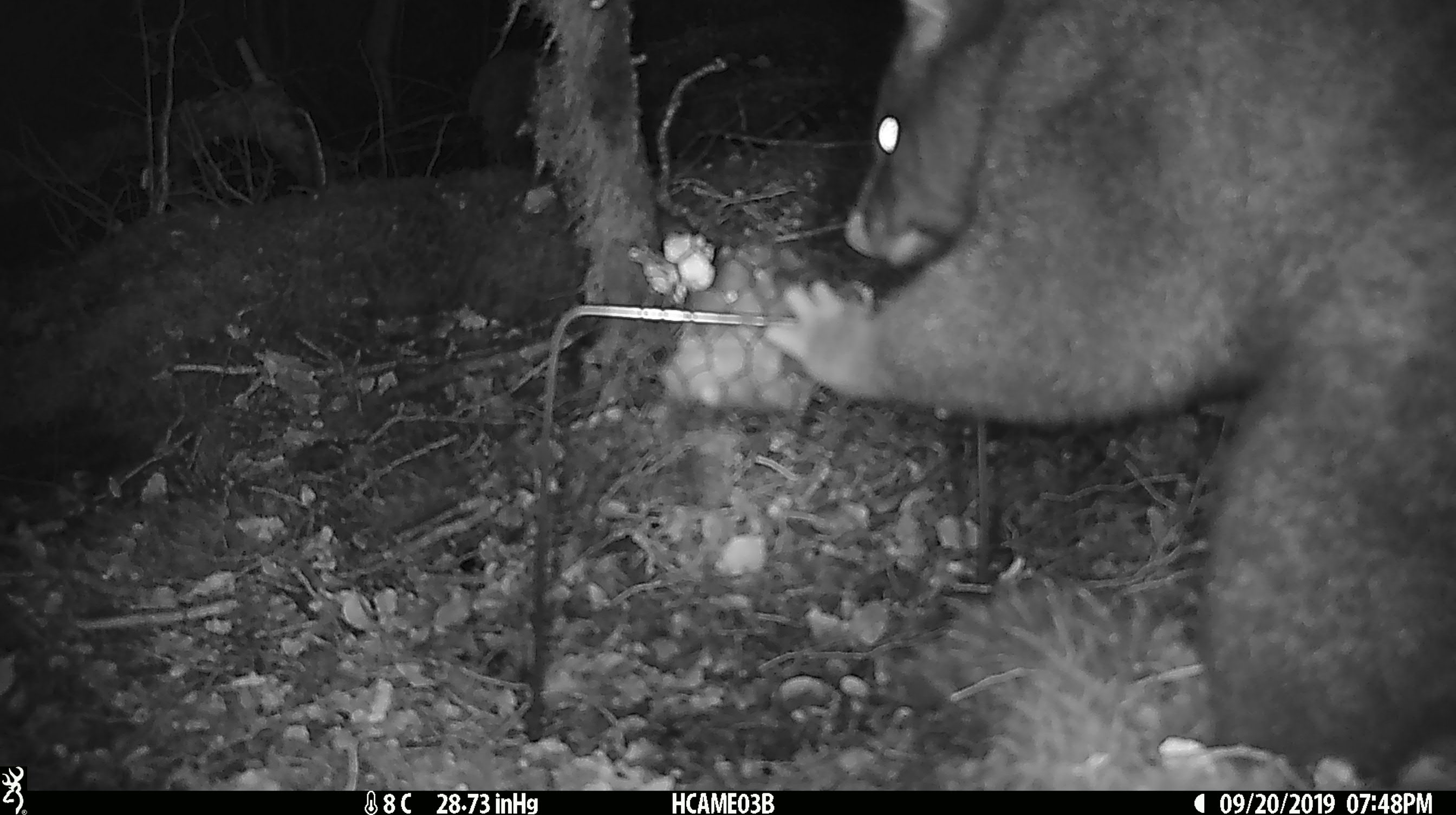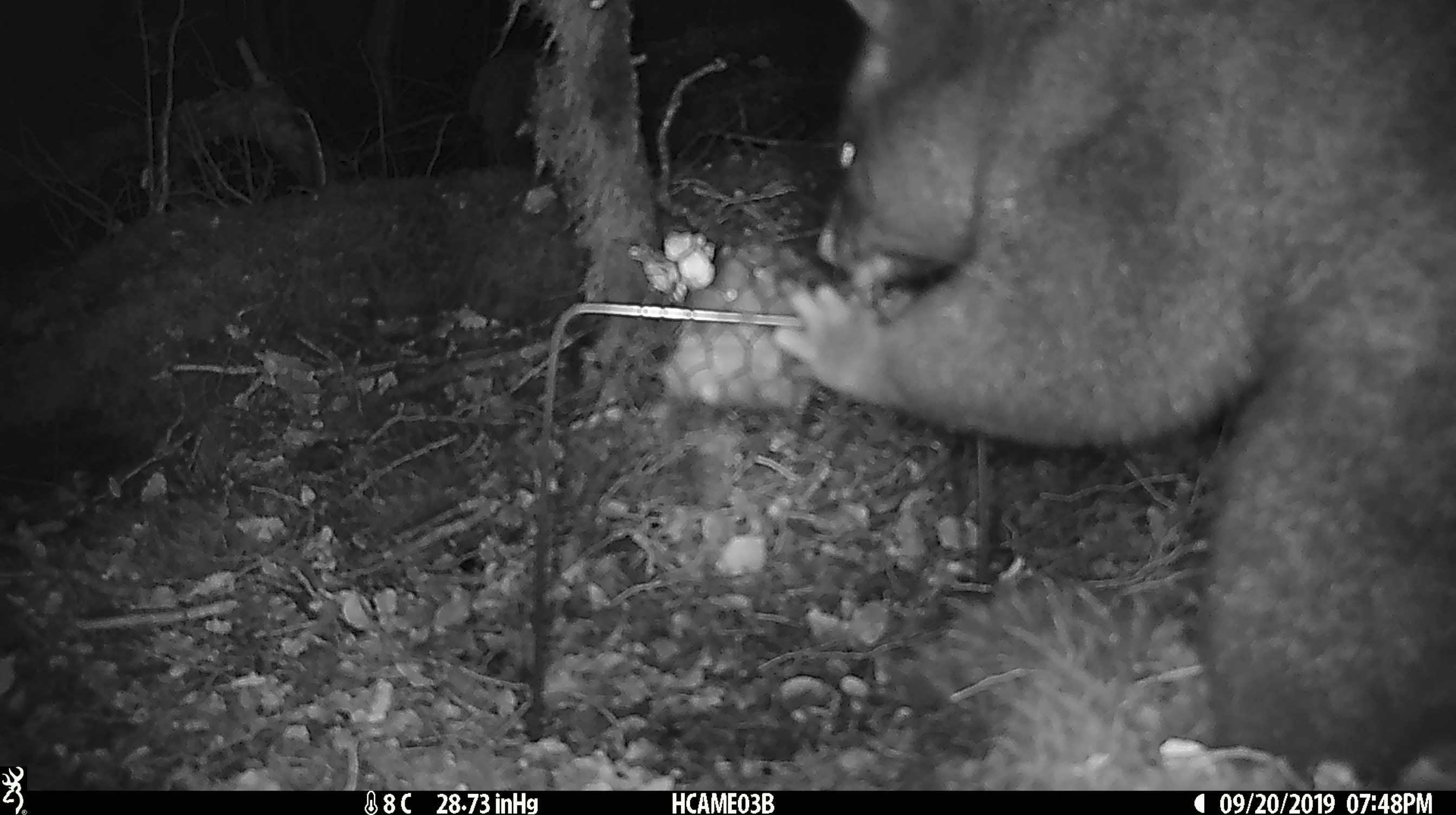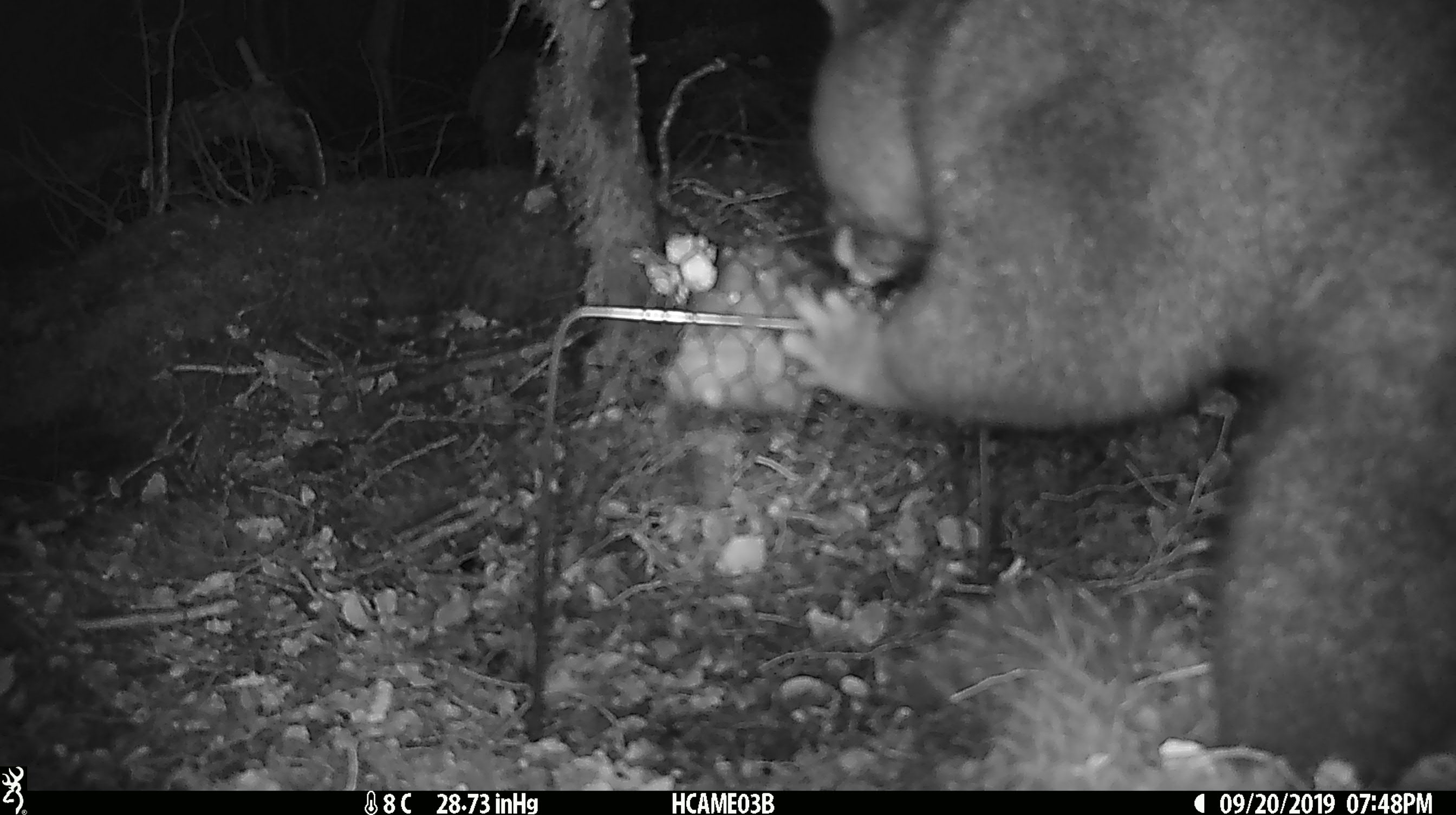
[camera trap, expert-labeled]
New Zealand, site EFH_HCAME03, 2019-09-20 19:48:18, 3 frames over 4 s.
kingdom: Animalia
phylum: Chordata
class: Mammalia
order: Diprotodontia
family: Phalangeridae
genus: Trichosurus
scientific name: Trichosurus vulpecula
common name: common brushtail possum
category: possum